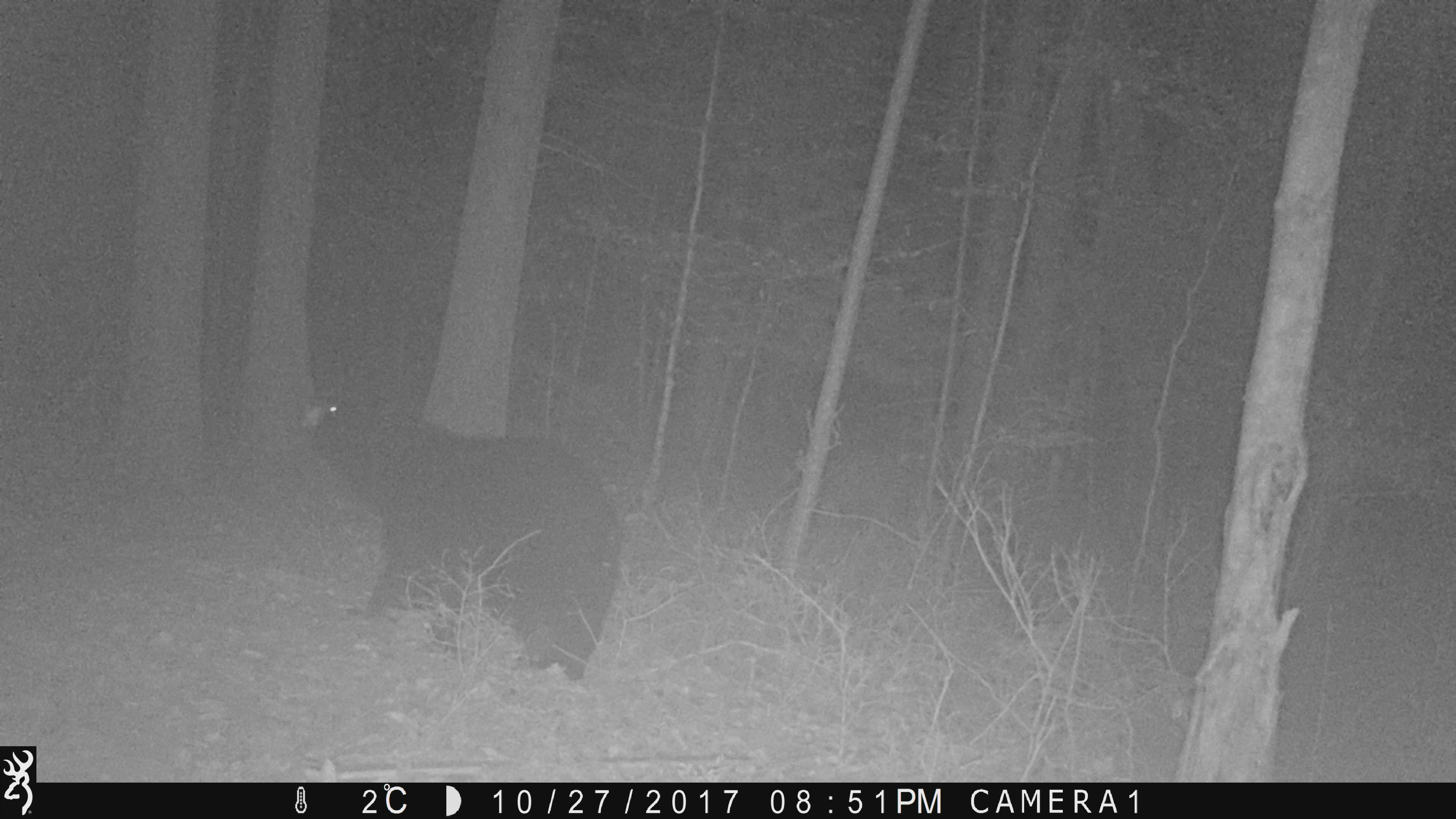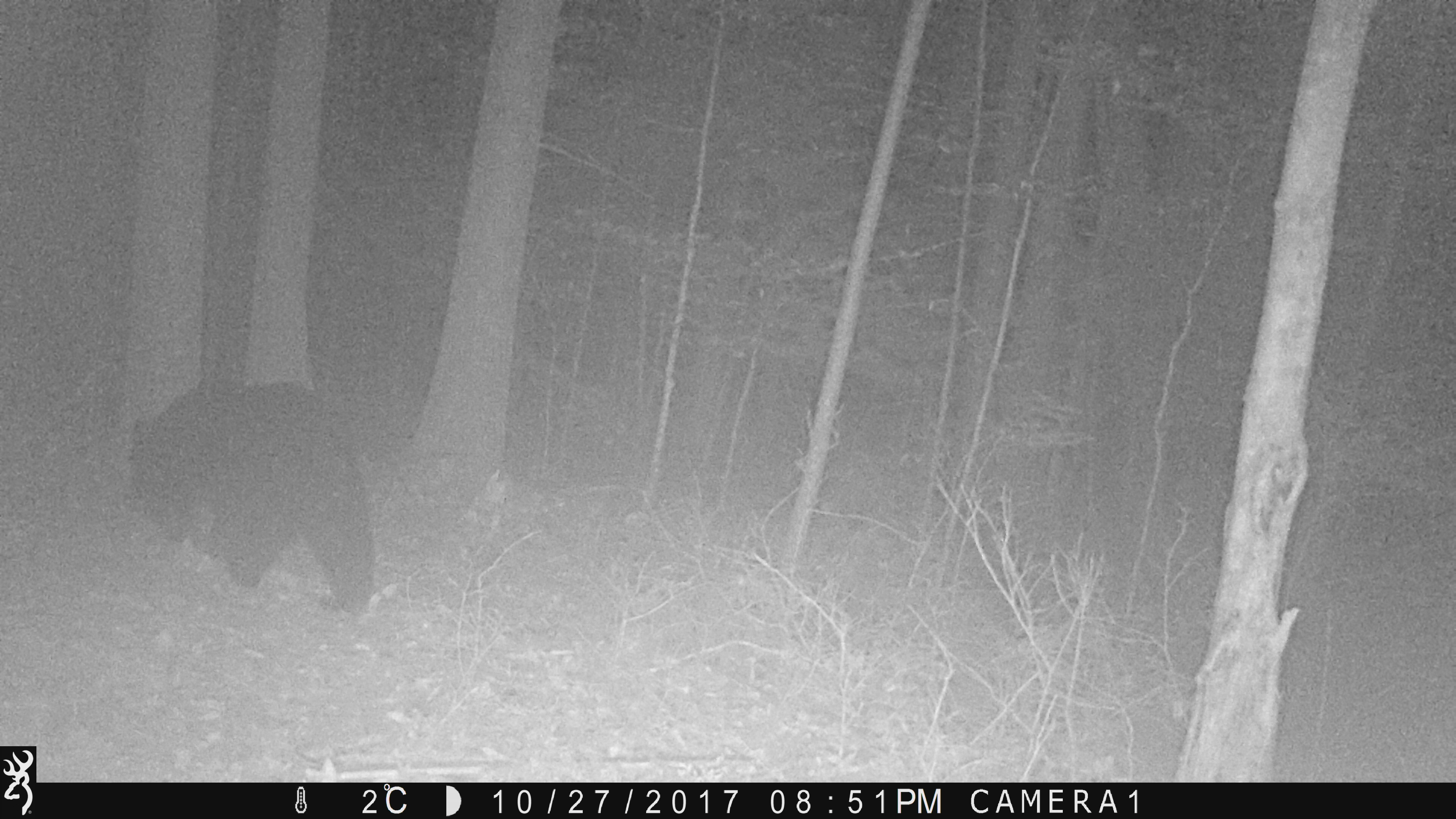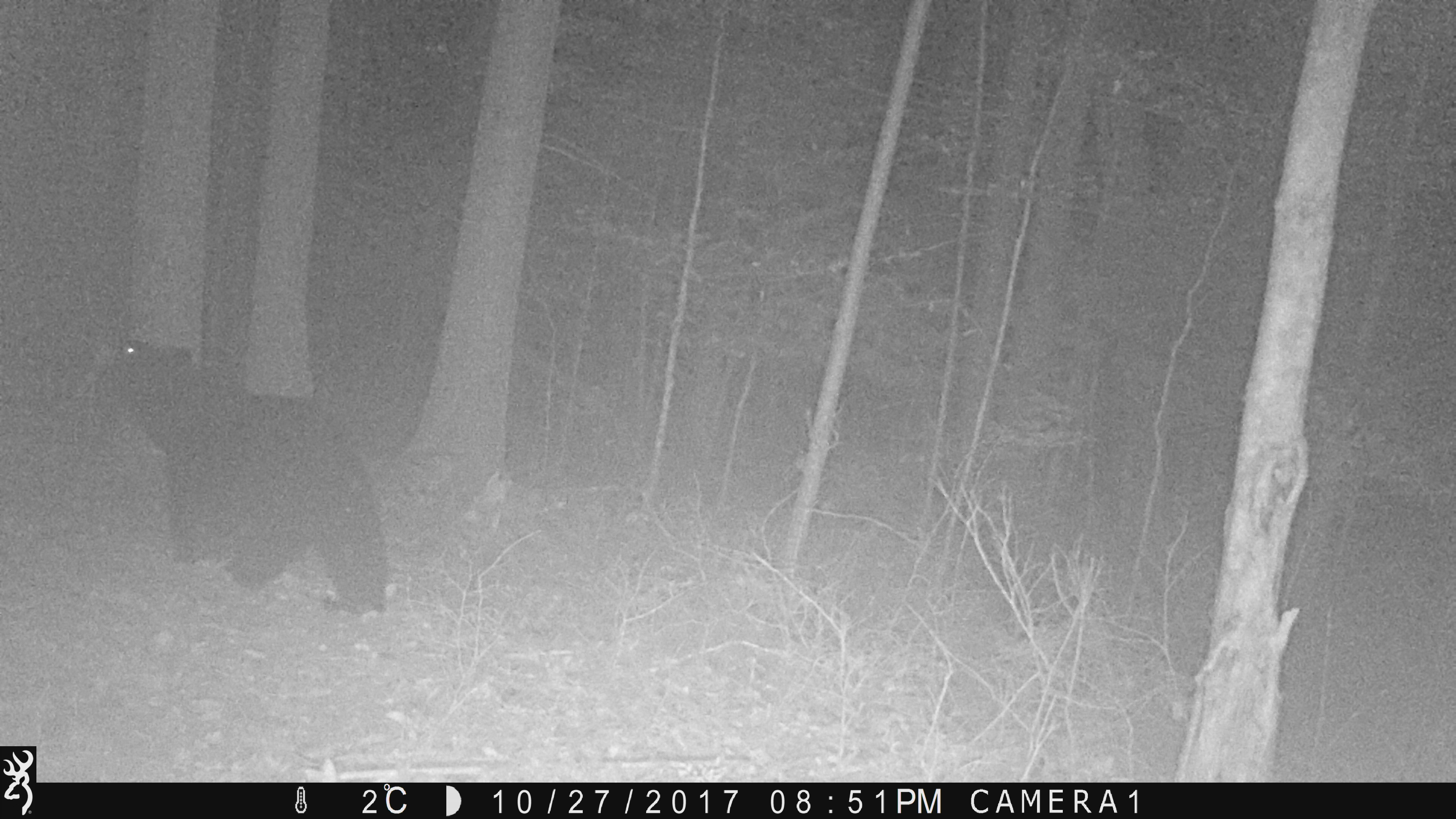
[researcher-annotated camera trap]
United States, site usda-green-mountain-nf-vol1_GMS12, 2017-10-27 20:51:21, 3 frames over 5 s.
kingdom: Animalia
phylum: Chordata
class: Mammalia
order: Carnivora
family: Ursidae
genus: Ursus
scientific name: Ursus americanus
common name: black bear